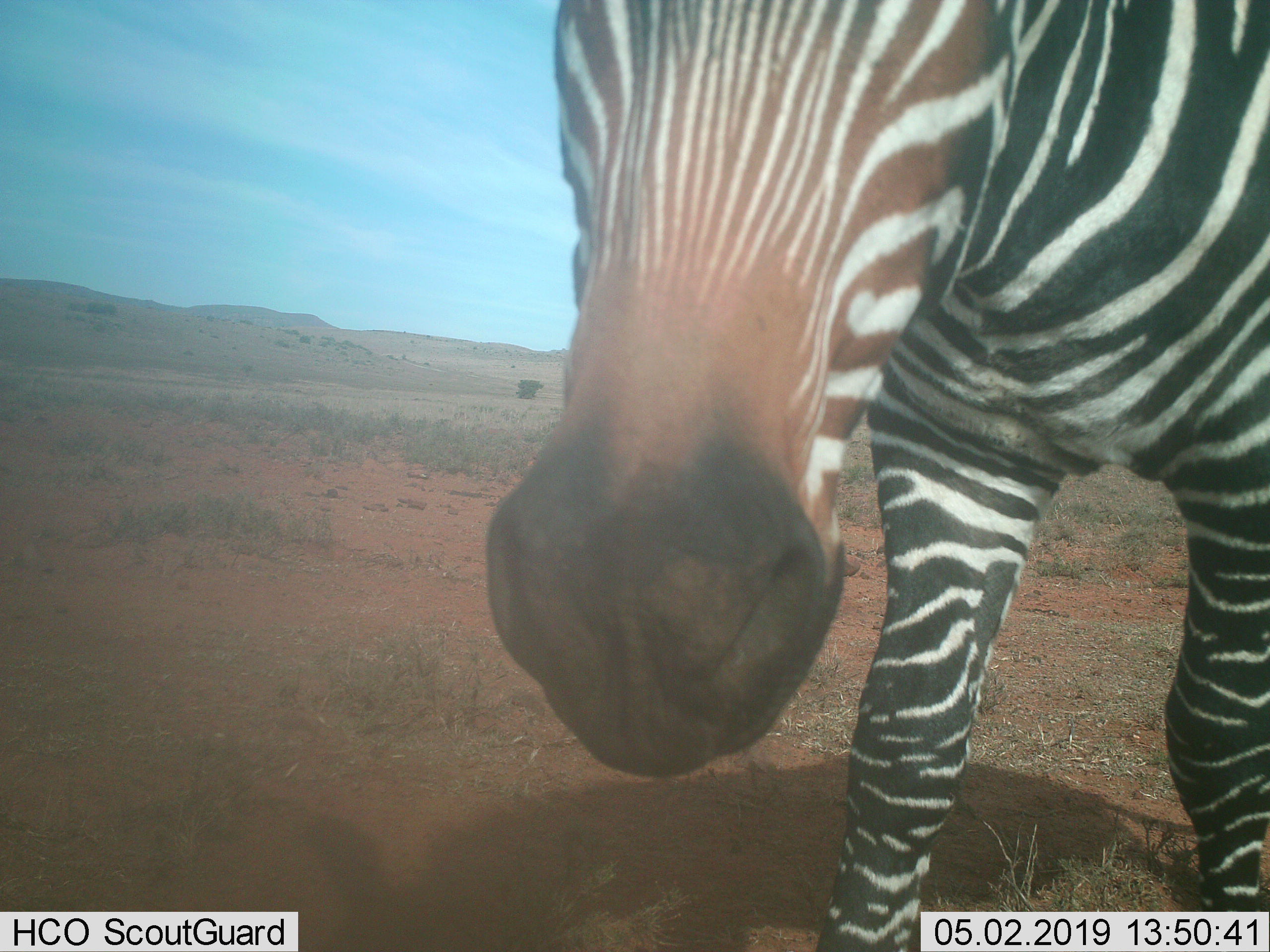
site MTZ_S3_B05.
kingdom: Animalia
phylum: Chordata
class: Mammalia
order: Perissodactyla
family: Equidae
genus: Equus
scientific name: Equus zebra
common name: mountain zebra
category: zebramountain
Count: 1.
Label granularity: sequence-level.